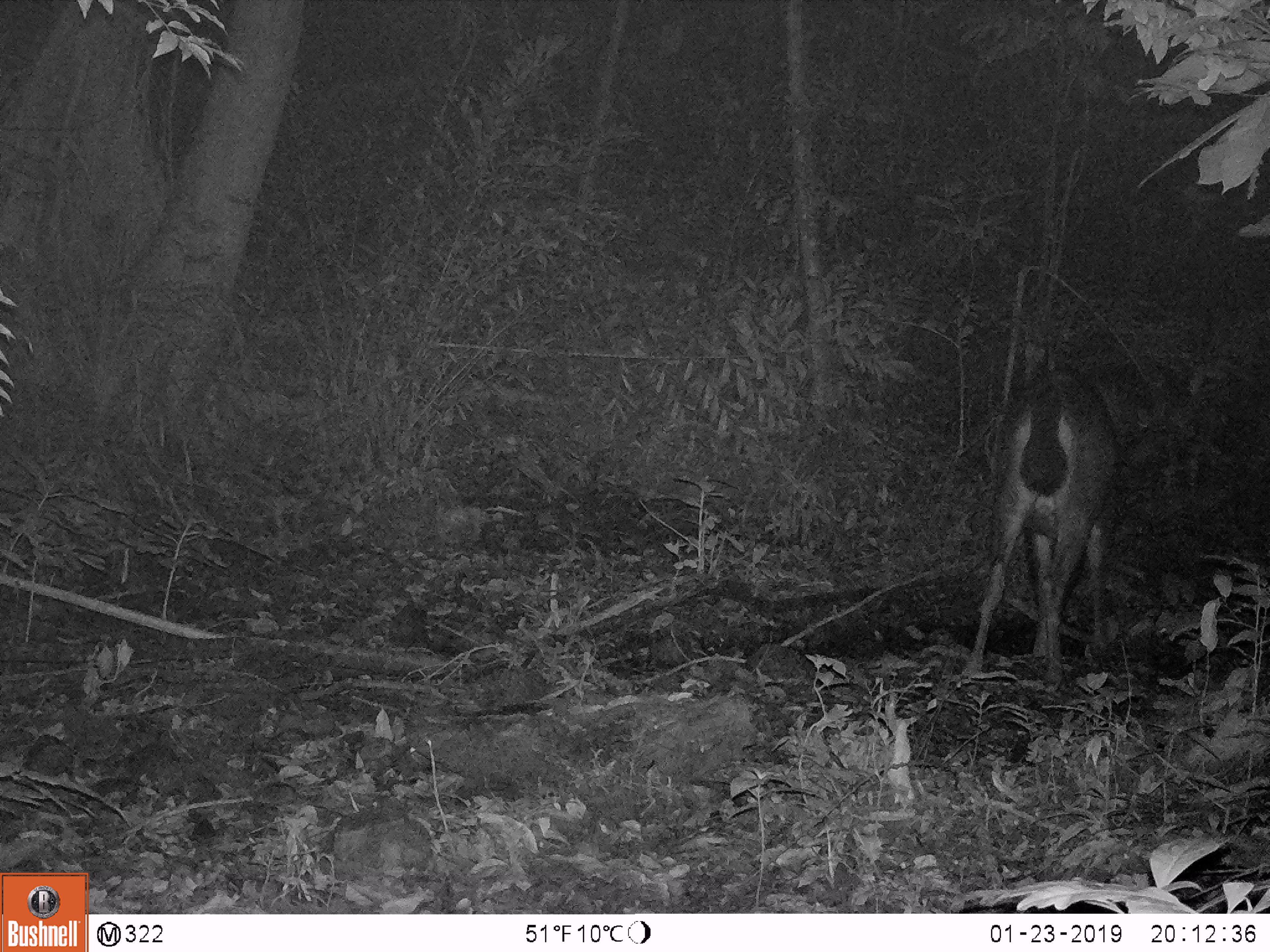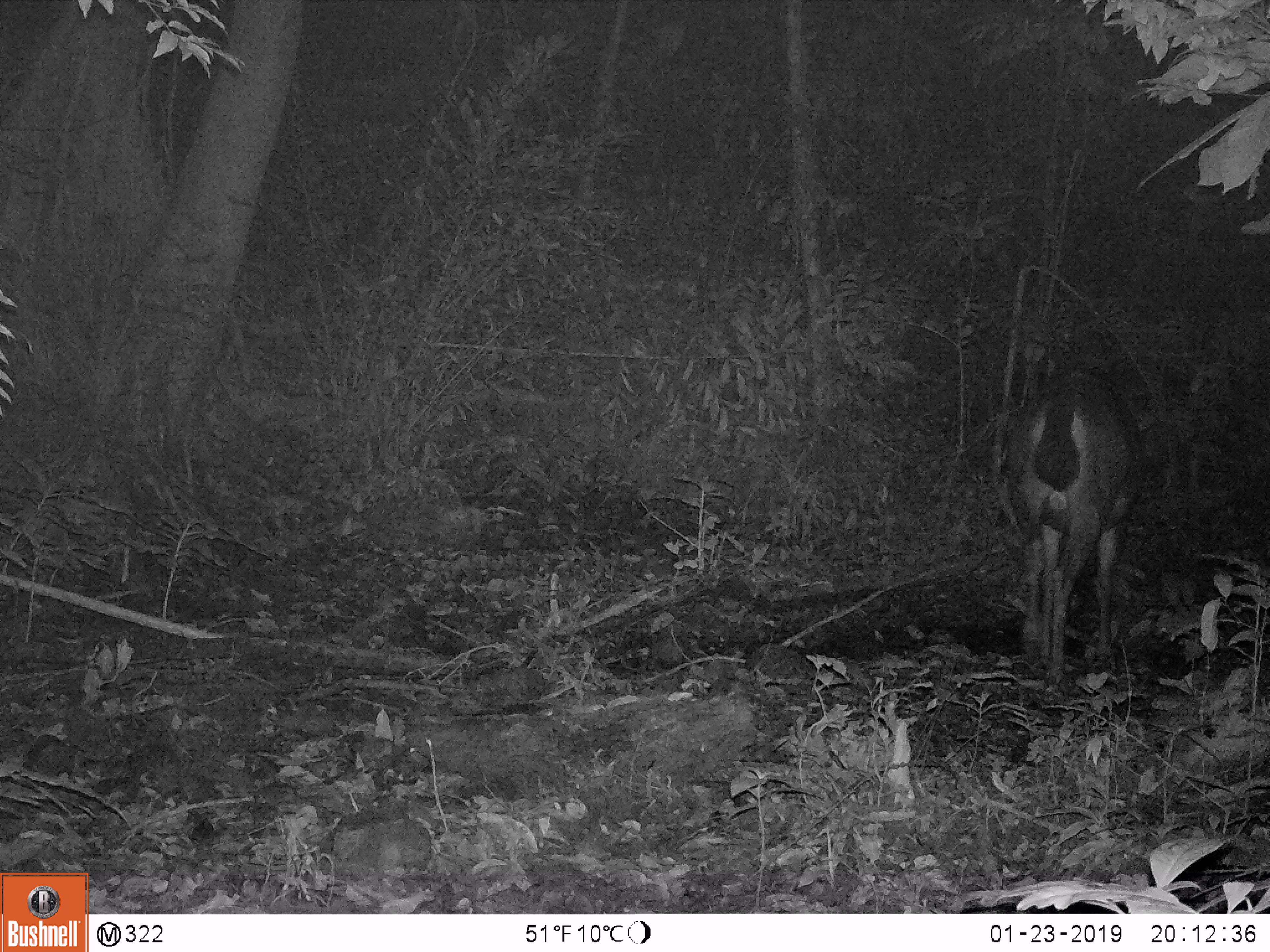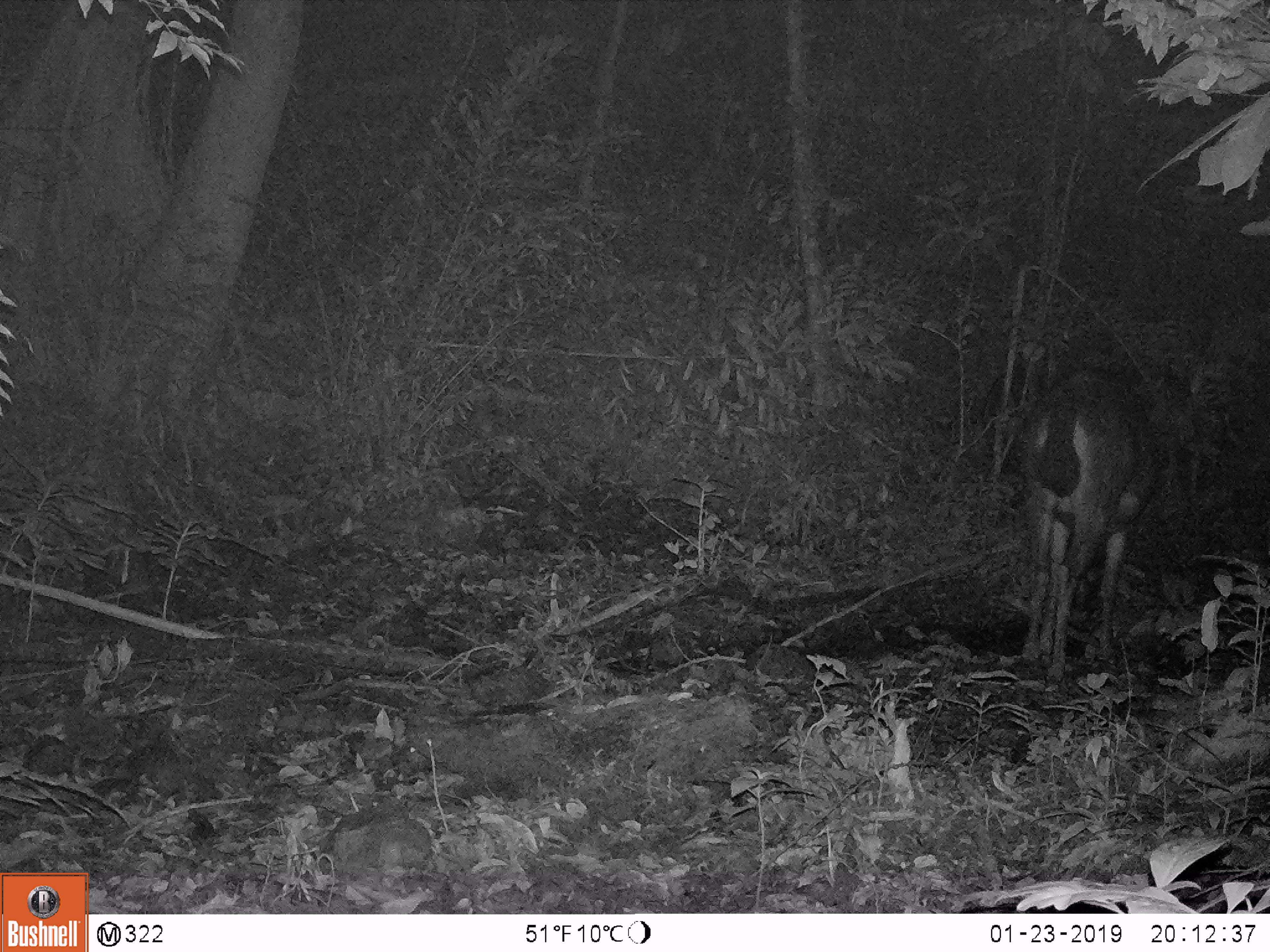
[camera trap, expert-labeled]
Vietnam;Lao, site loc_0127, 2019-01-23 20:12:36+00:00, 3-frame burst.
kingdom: Animalia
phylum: Chordata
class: Mammalia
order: Artiodactyla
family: Cervidae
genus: Rusa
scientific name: Rusa unicolor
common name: sambar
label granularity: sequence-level